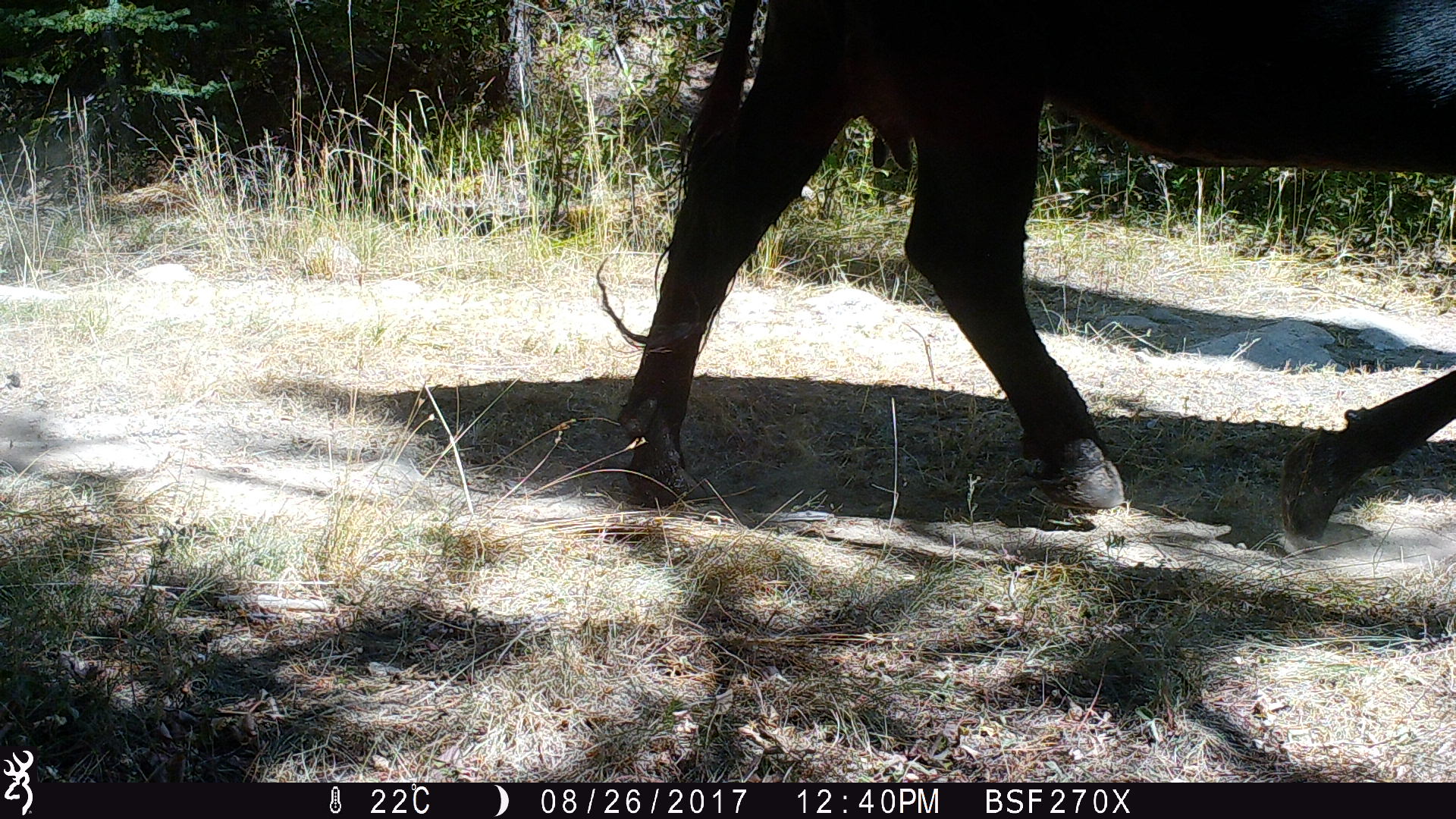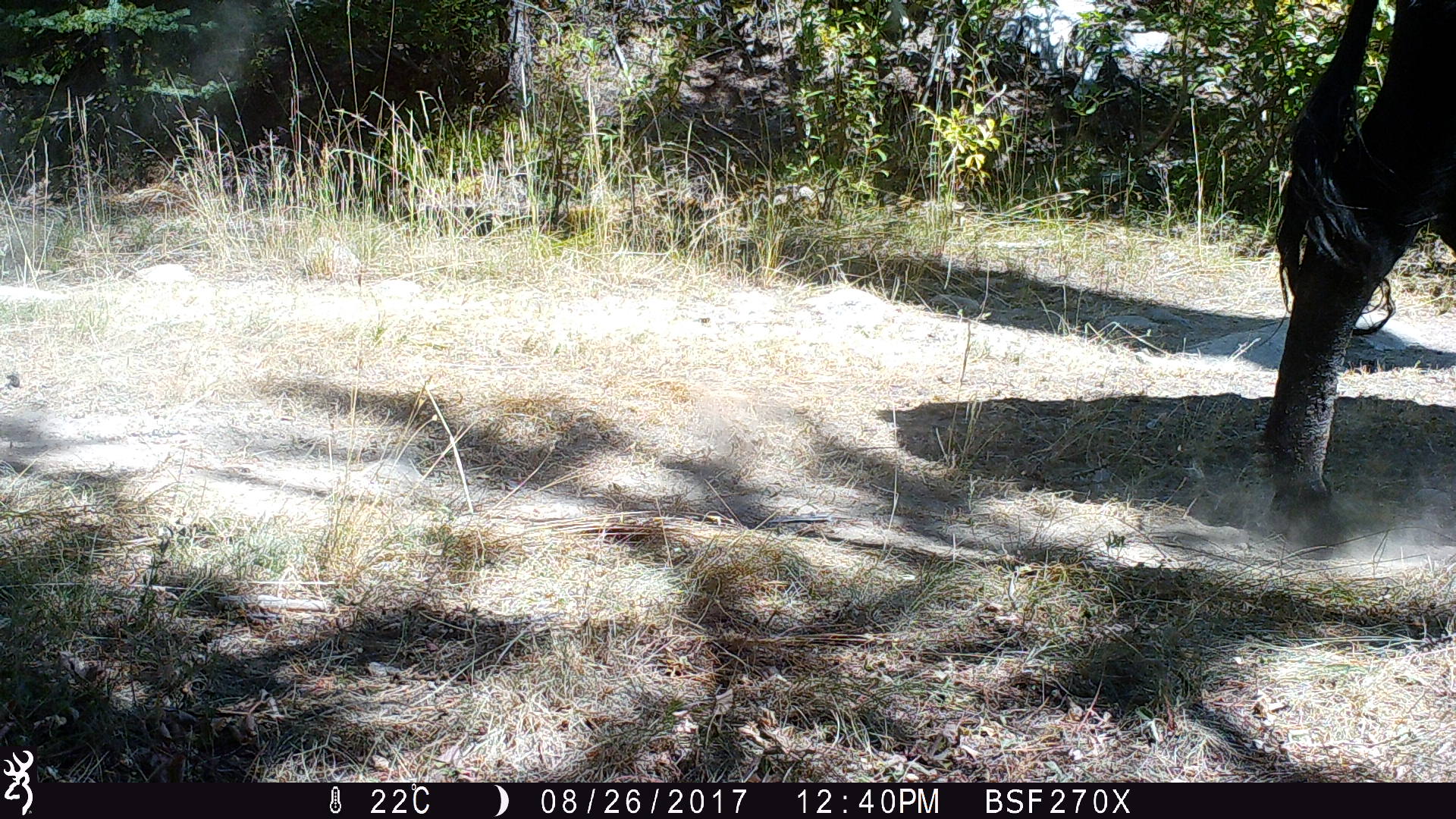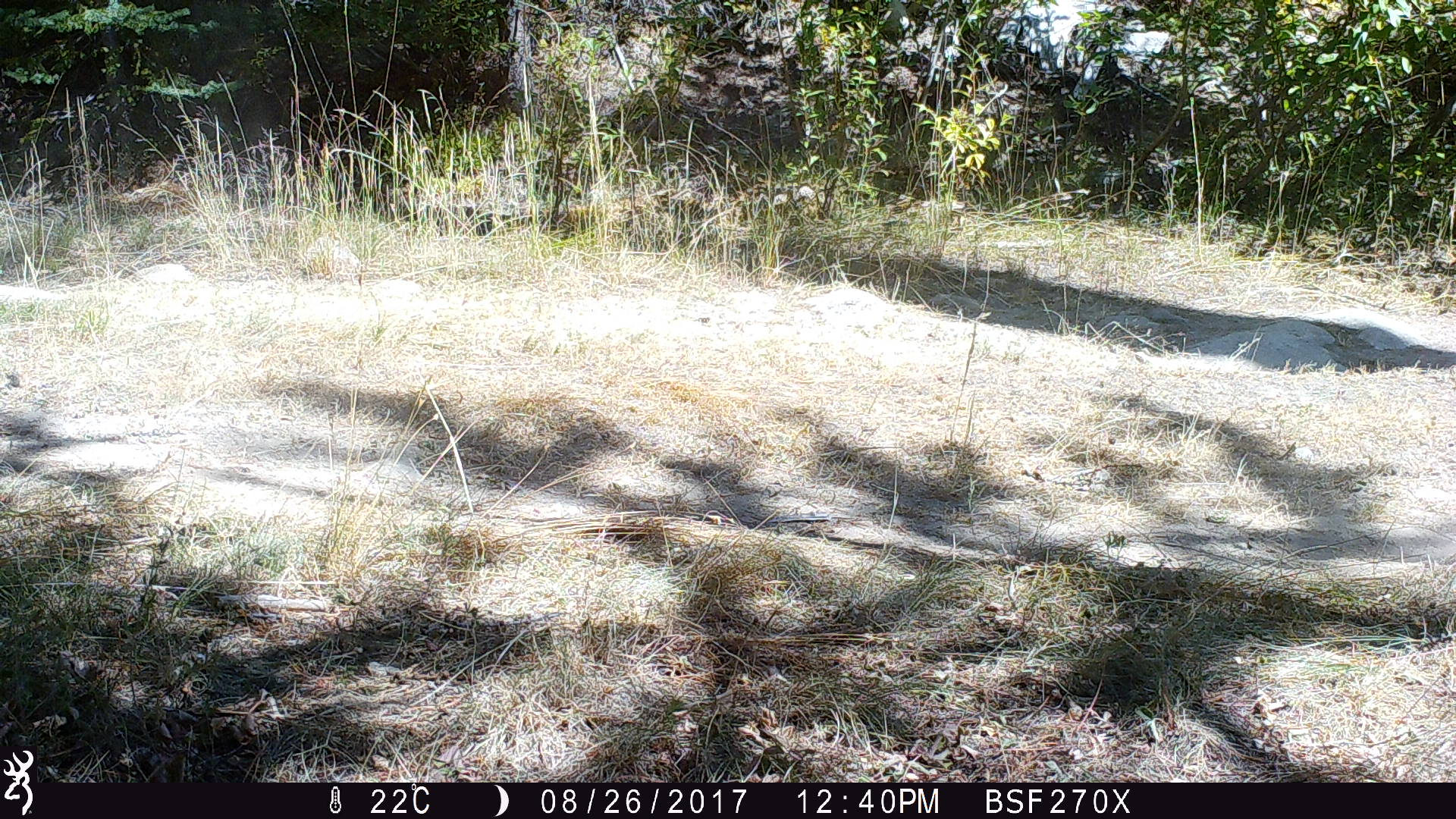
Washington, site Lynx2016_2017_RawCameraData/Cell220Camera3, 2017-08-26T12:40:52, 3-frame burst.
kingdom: Animalia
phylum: Chordata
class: Mammalia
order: Artiodactyla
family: Bovidae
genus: Bos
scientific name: Bos taurus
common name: domestic cattle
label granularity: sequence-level